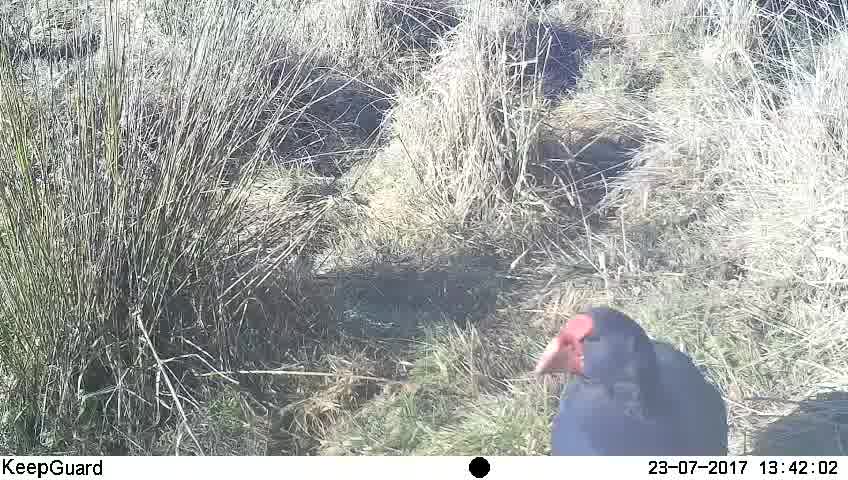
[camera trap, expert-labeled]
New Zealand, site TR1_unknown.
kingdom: Animalia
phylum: Chordata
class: Aves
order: Gruiformes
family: Rallidae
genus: Porphyrio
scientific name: Porphyrio mantelli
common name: takahe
Takahe (Porphyrio mantelli).